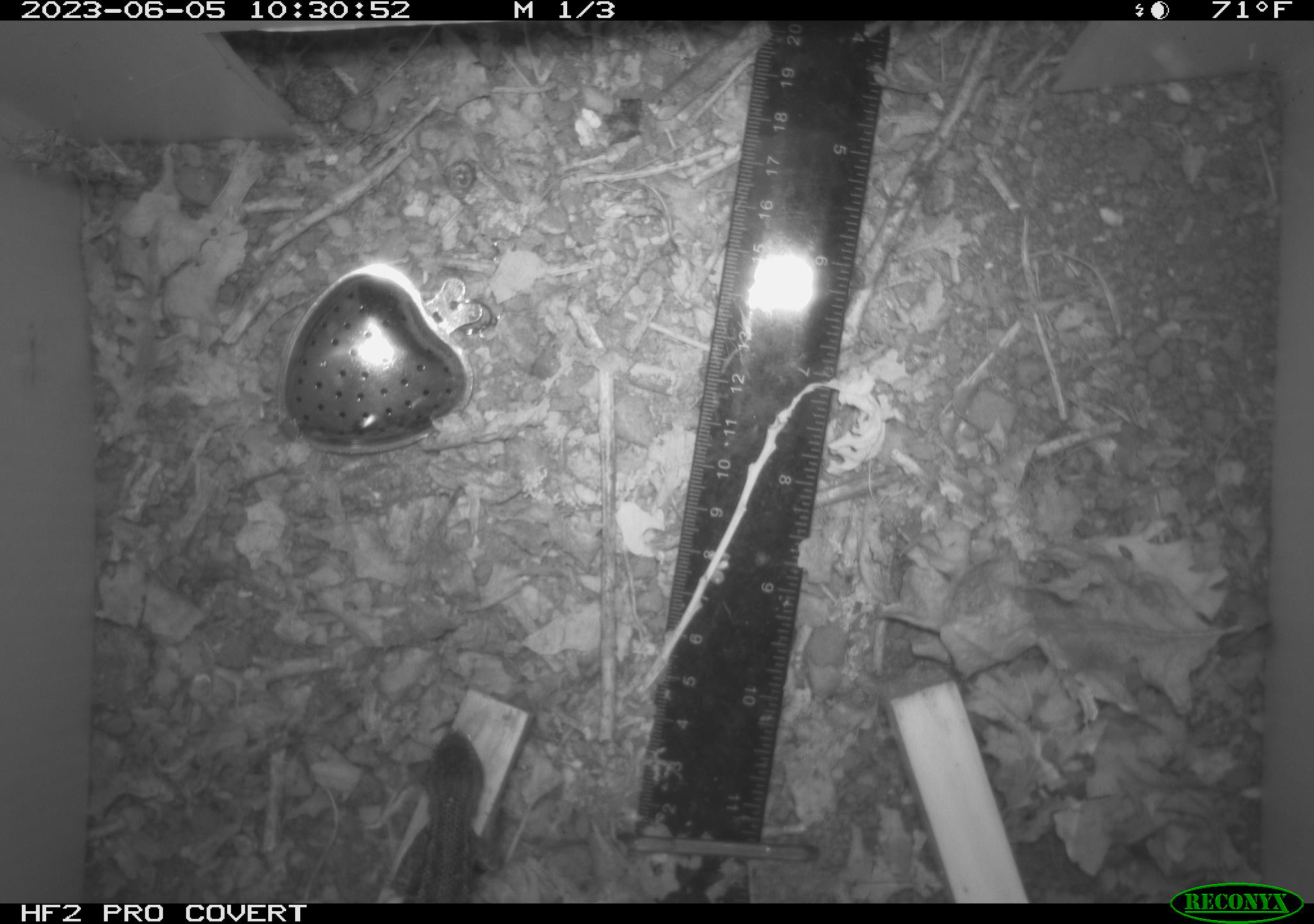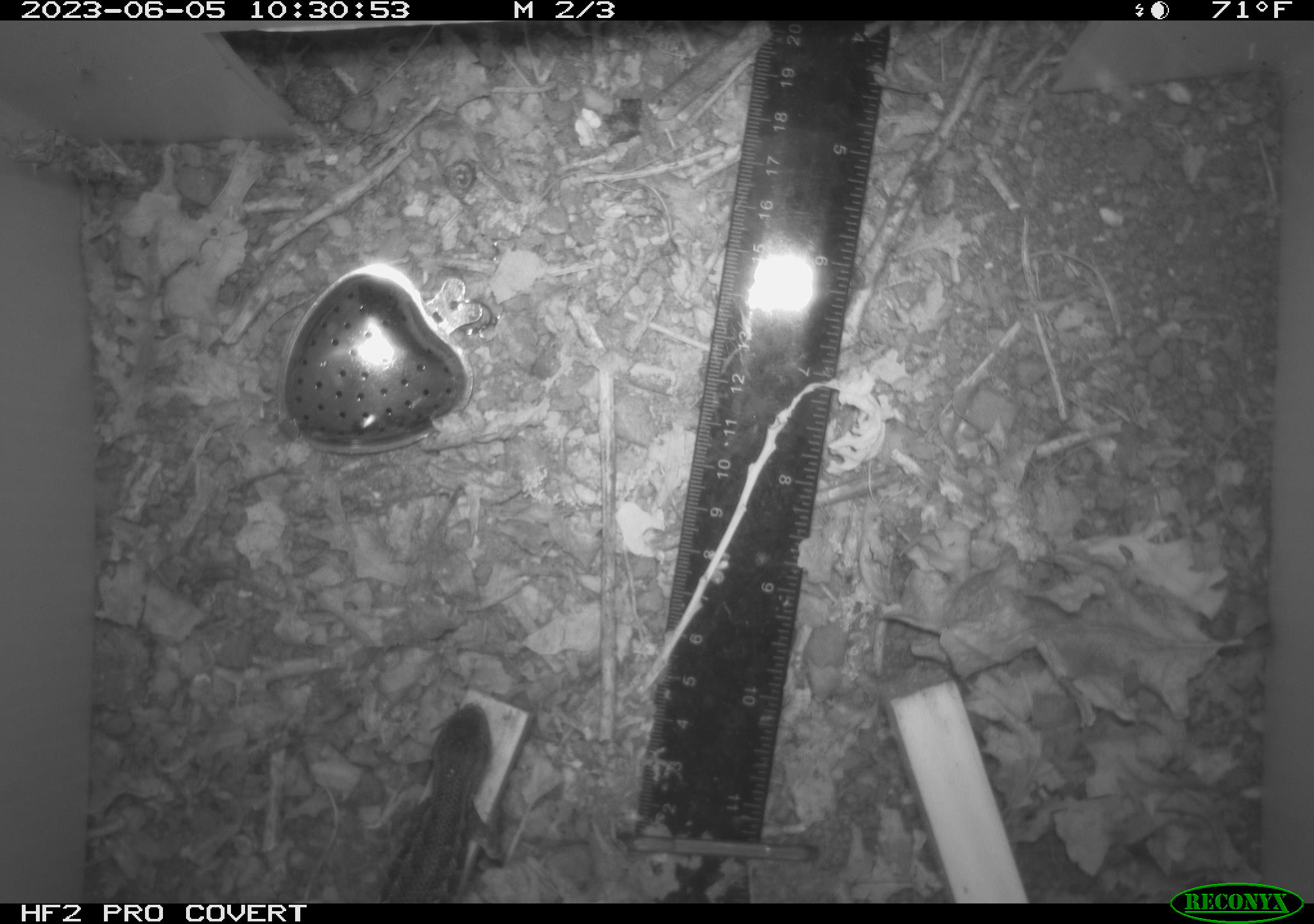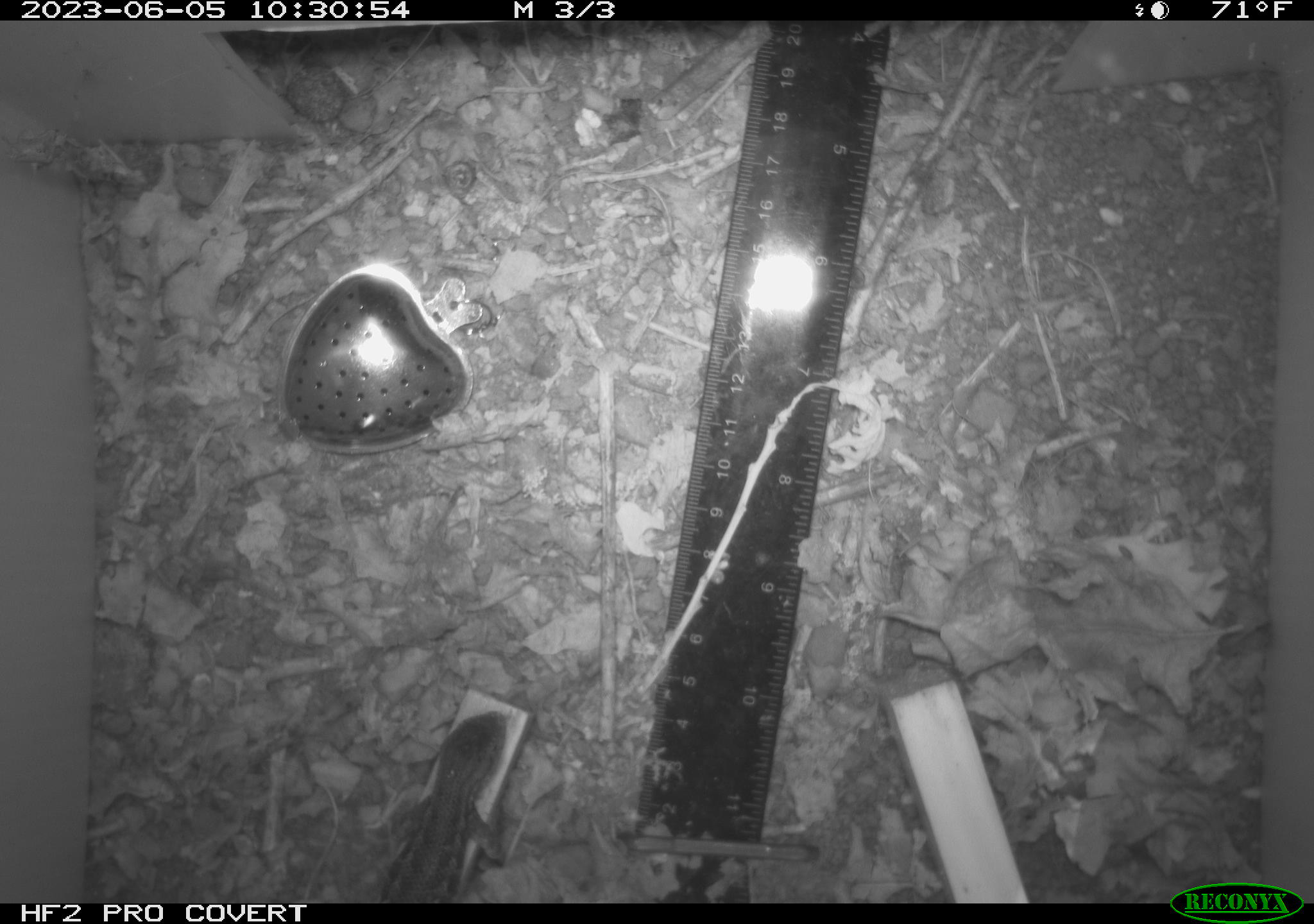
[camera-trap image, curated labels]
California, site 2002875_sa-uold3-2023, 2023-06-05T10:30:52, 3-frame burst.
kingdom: Animalia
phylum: Chordata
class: Reptilia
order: Squamata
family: Phrynosomatidae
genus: Sceloporus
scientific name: Sceloporus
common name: spiny lizards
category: sceloporus species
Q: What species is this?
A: Sceloporus species (spiny lizards) (Sceloporus).